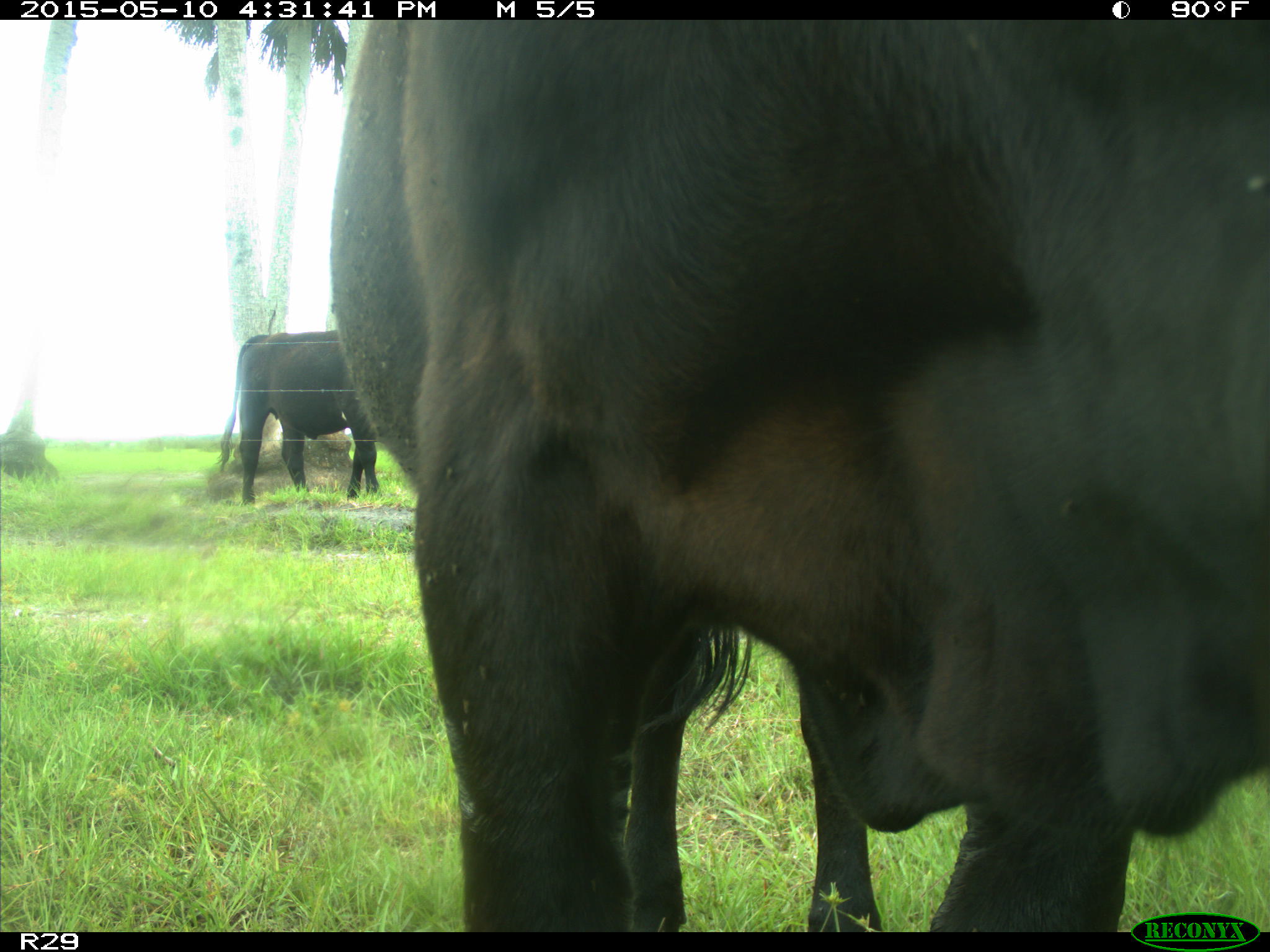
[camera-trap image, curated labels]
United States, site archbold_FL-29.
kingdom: Animalia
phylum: Chordata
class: Mammalia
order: Artiodactyla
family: Bovidae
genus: Bos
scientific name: Bos taurus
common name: domestic cow